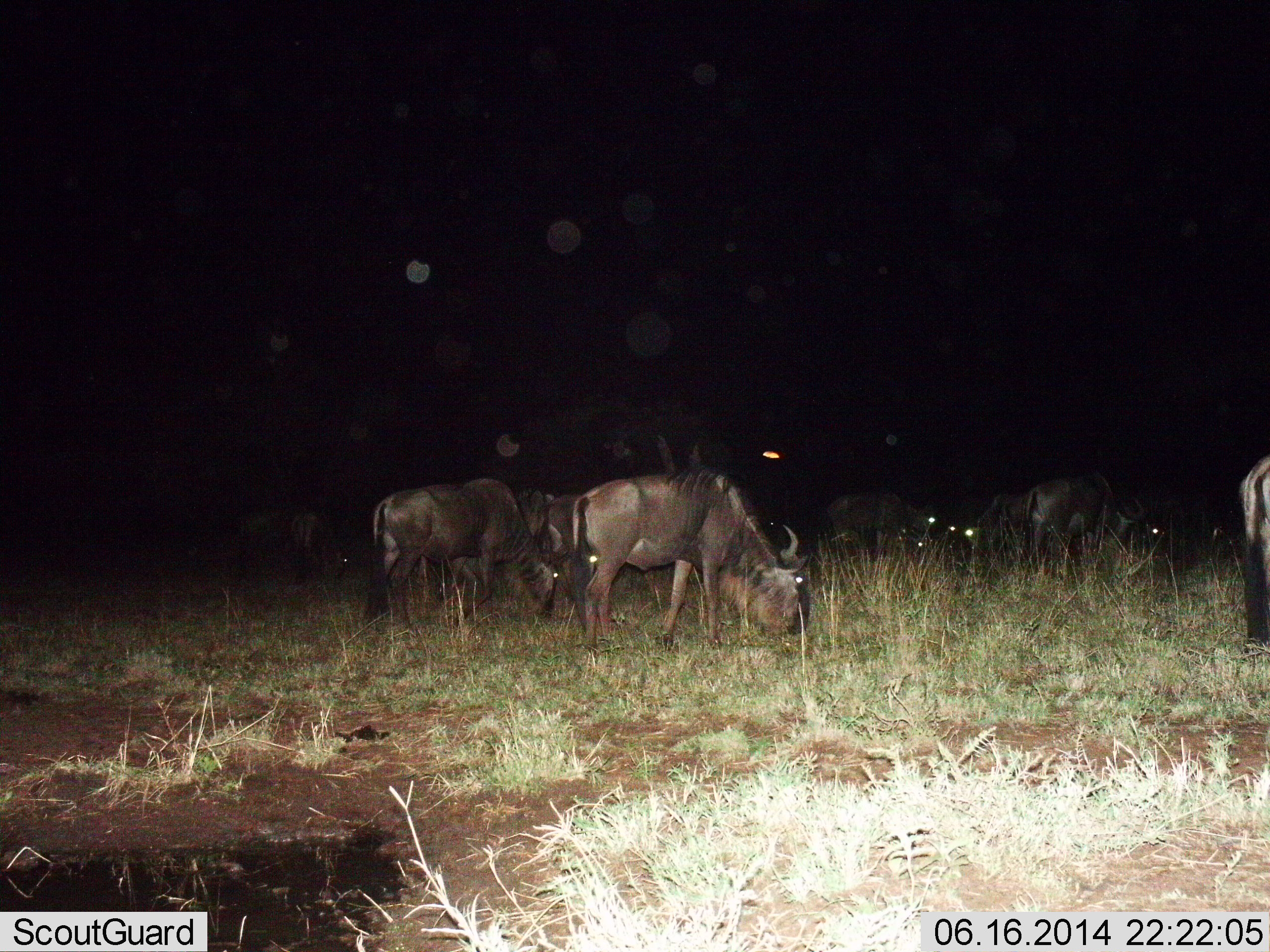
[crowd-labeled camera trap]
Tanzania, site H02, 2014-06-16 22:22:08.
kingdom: Animalia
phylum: Chordata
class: Mammalia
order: Artiodactyla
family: Bovidae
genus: Connochaetes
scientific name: Connochaetes taurinus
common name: blue wildebeest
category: wildebeest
Wildebeest (blue wildebeest) (Connochaetes taurinus), count 10. Behavior (volunteer vote fractions): standing 30%, resting 10%, moving 0%, interacting 0%. Young present (vote fraction): 10%. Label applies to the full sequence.